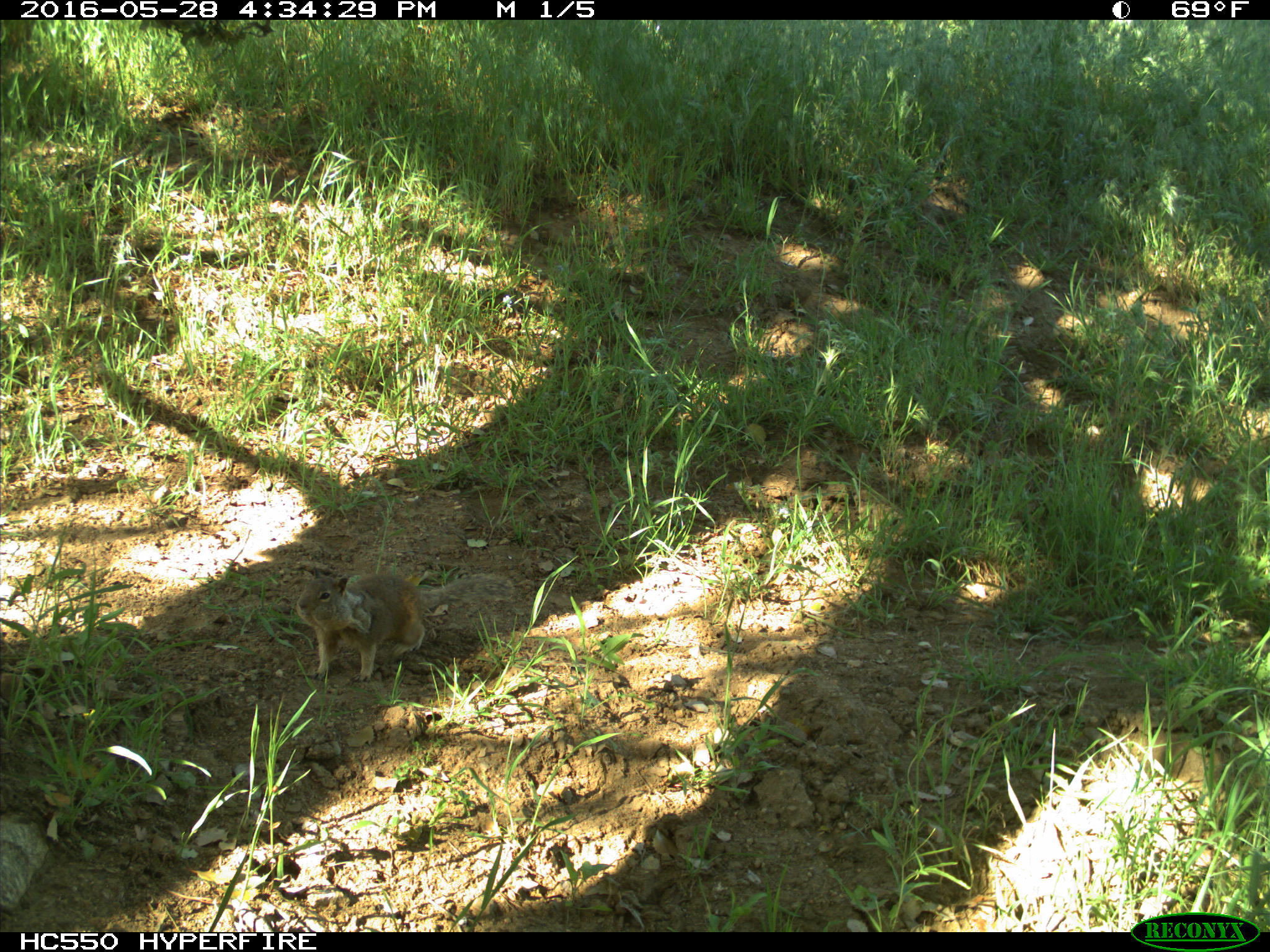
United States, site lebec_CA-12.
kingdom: Animalia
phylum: Chordata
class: Mammalia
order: Rodentia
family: Sciuridae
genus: Otospermophilus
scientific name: Otospermophilus beecheyi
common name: california ground squirrel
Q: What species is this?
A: Otospermophilus beecheyi (california ground squirrel).